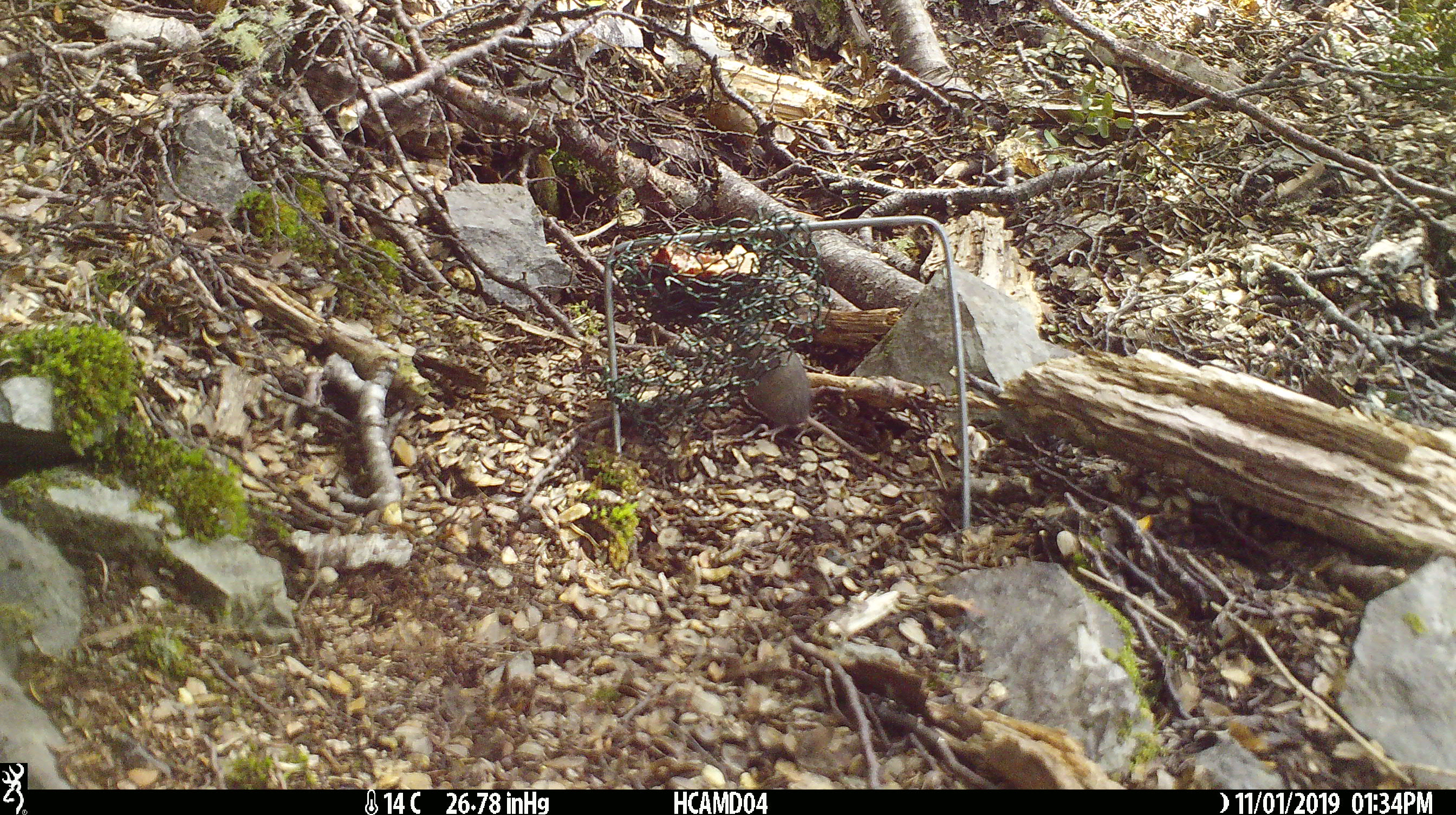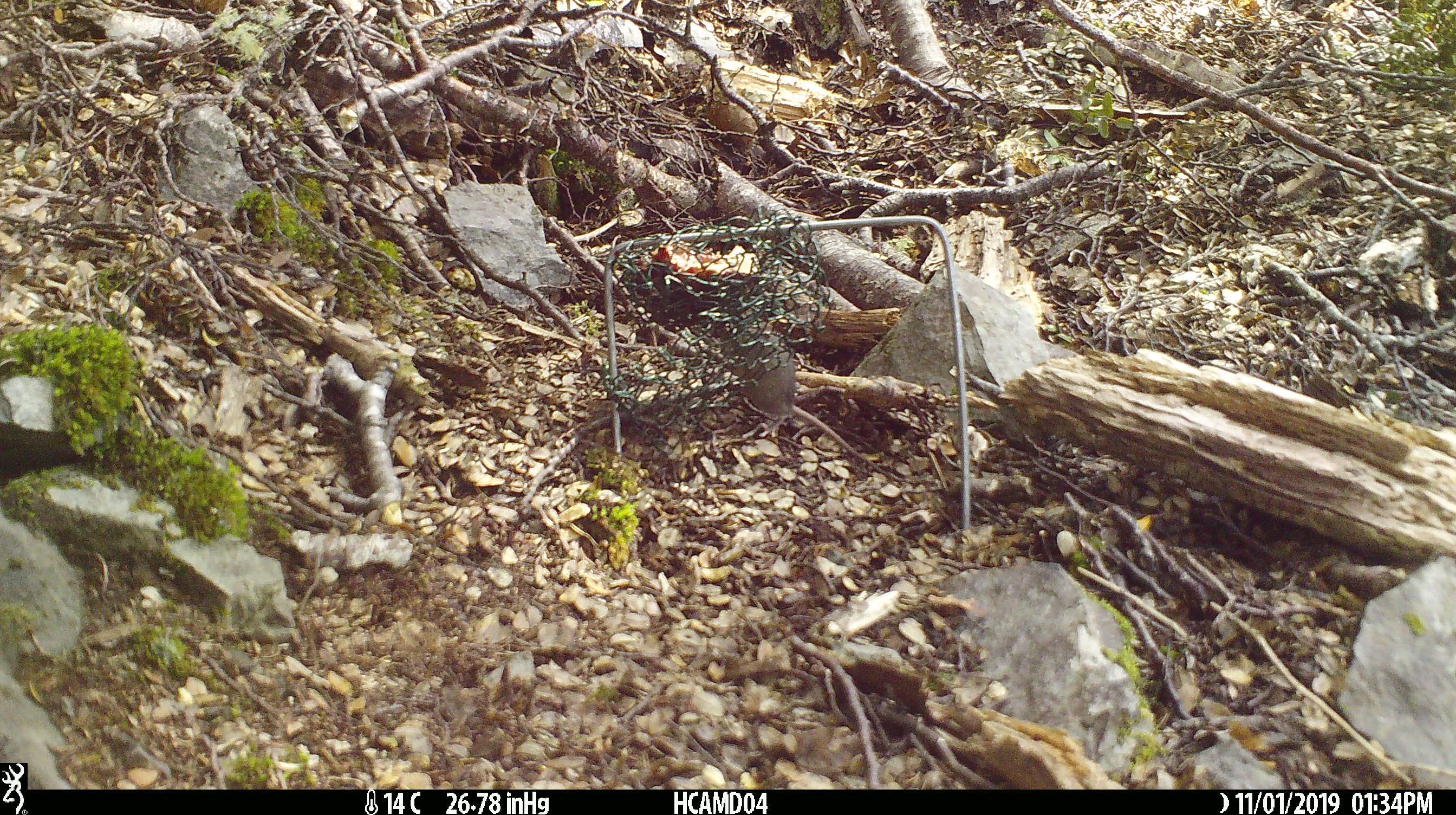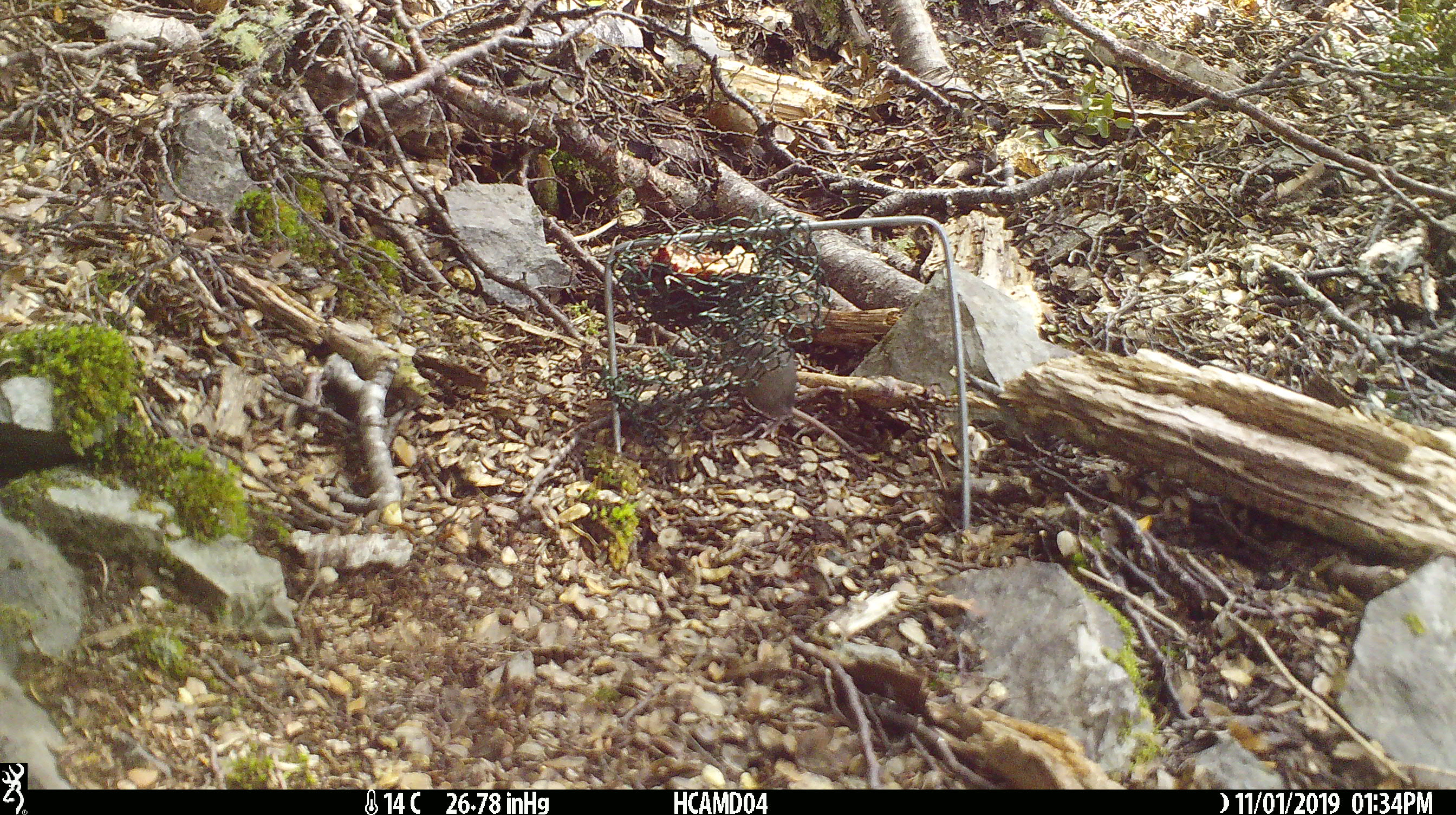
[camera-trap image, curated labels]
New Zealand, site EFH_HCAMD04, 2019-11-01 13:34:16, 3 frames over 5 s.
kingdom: Animalia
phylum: Chordata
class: Mammalia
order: Rodentia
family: Muridae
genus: Mus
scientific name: Mus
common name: mouse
Mouse (Mus).